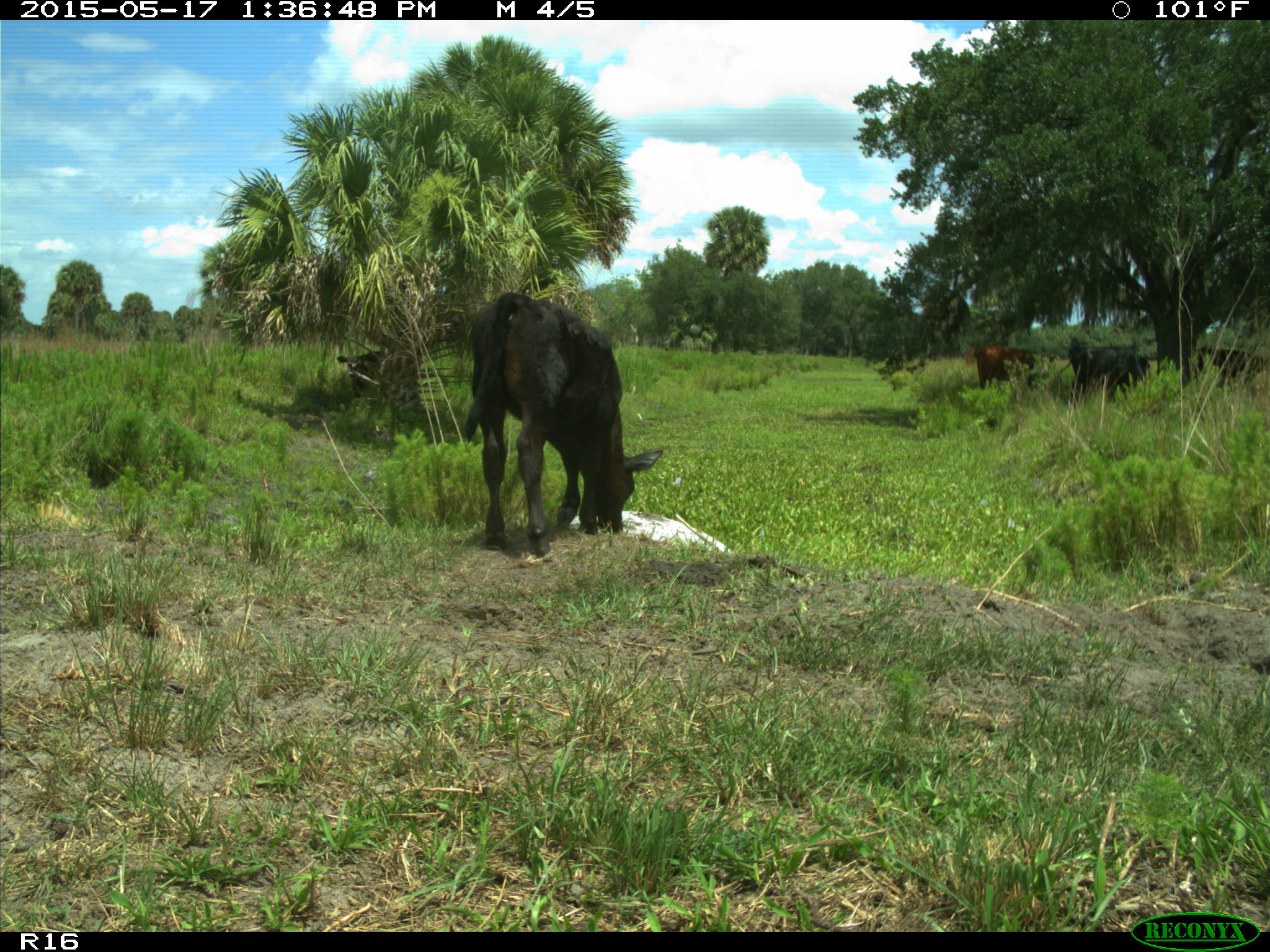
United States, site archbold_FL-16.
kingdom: Animalia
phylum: Chordata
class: Mammalia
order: Artiodactyla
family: Bovidae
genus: Bos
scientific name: Bos taurus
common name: domestic cow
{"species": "Bos taurus (domestic cow)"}